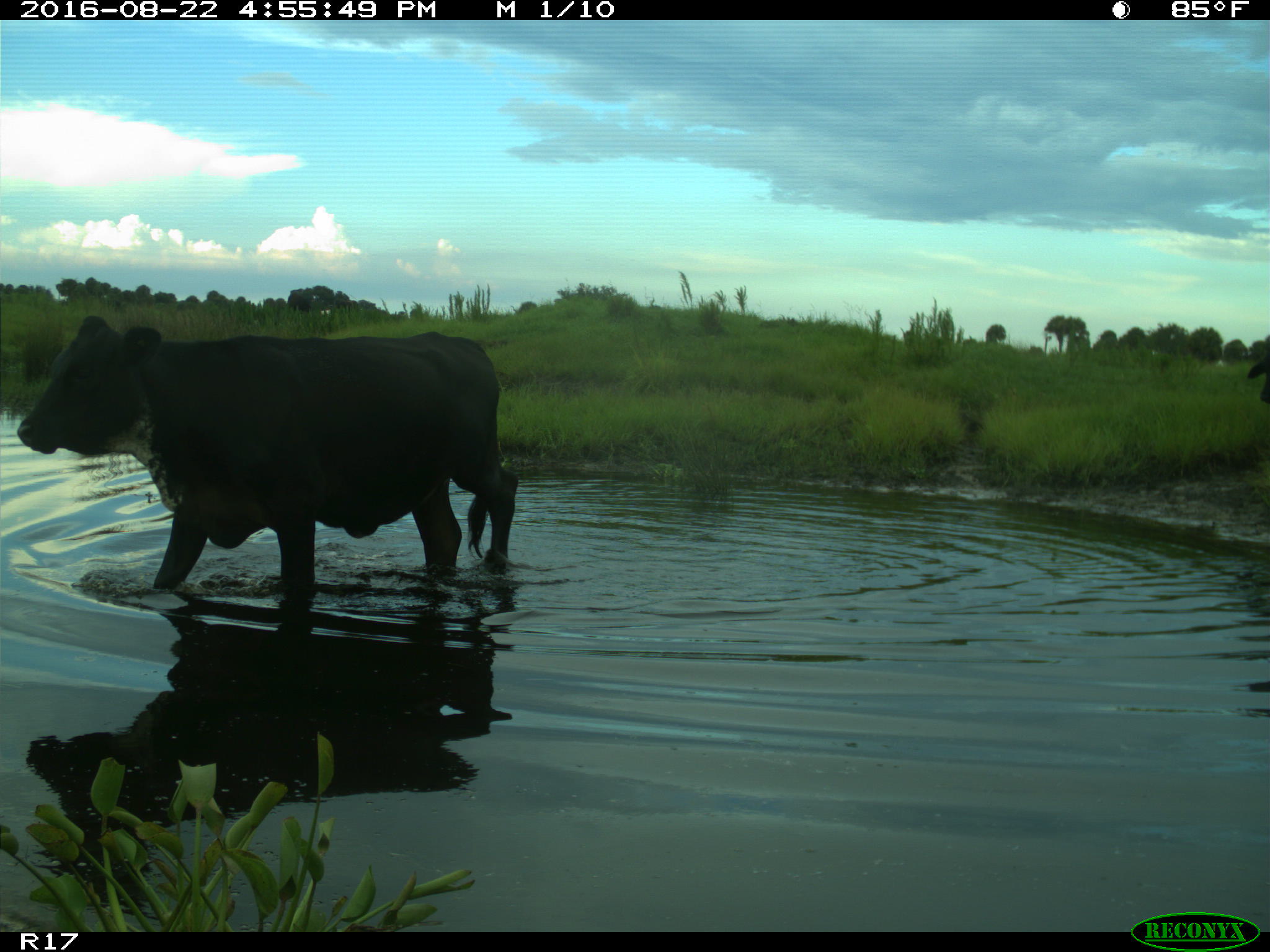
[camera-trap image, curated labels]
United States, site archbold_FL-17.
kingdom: Animalia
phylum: Chordata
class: Mammalia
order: Artiodactyla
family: Bovidae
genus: Bos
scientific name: Bos taurus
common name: domestic cow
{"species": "Bos taurus (domestic cow)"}